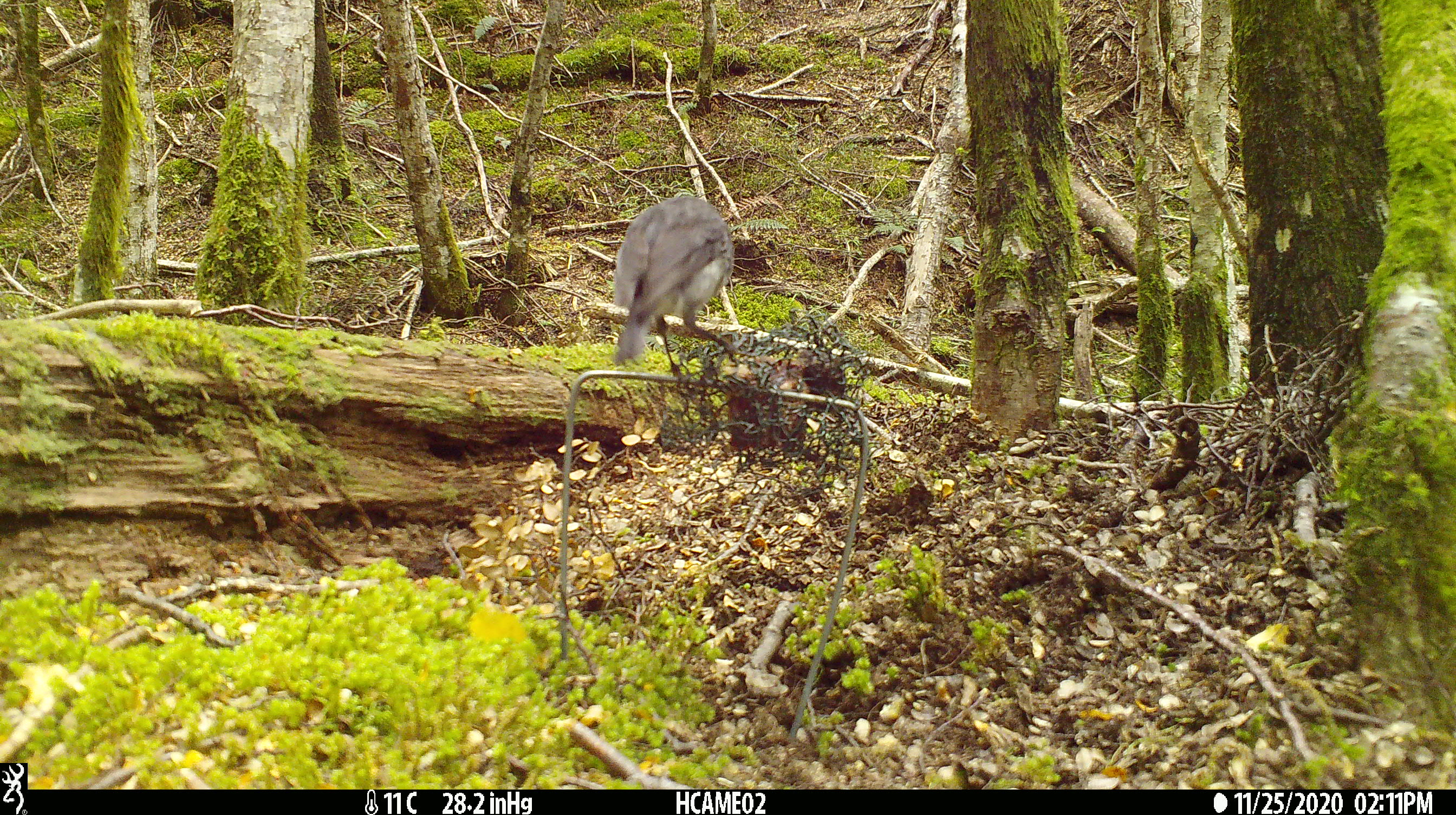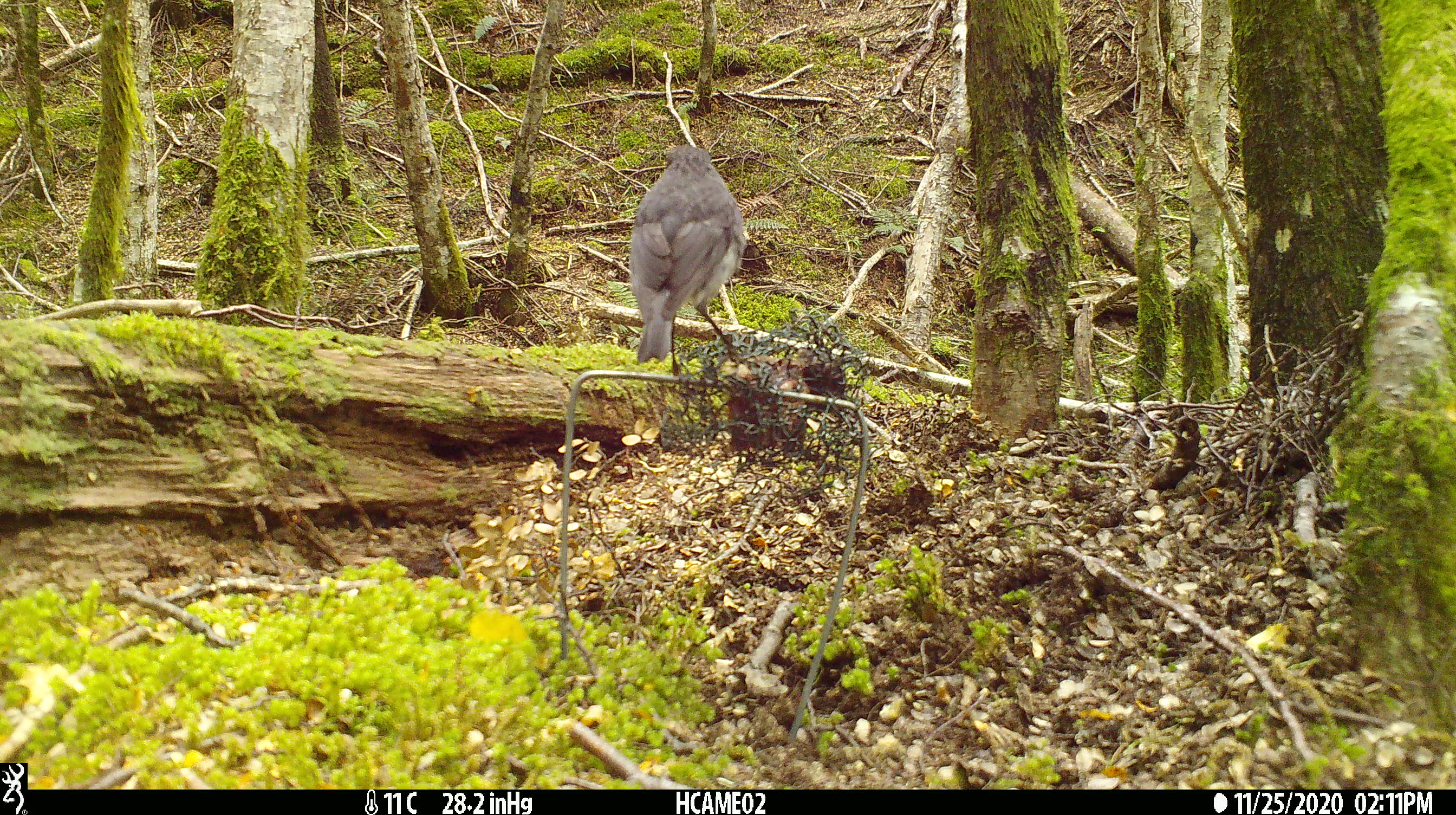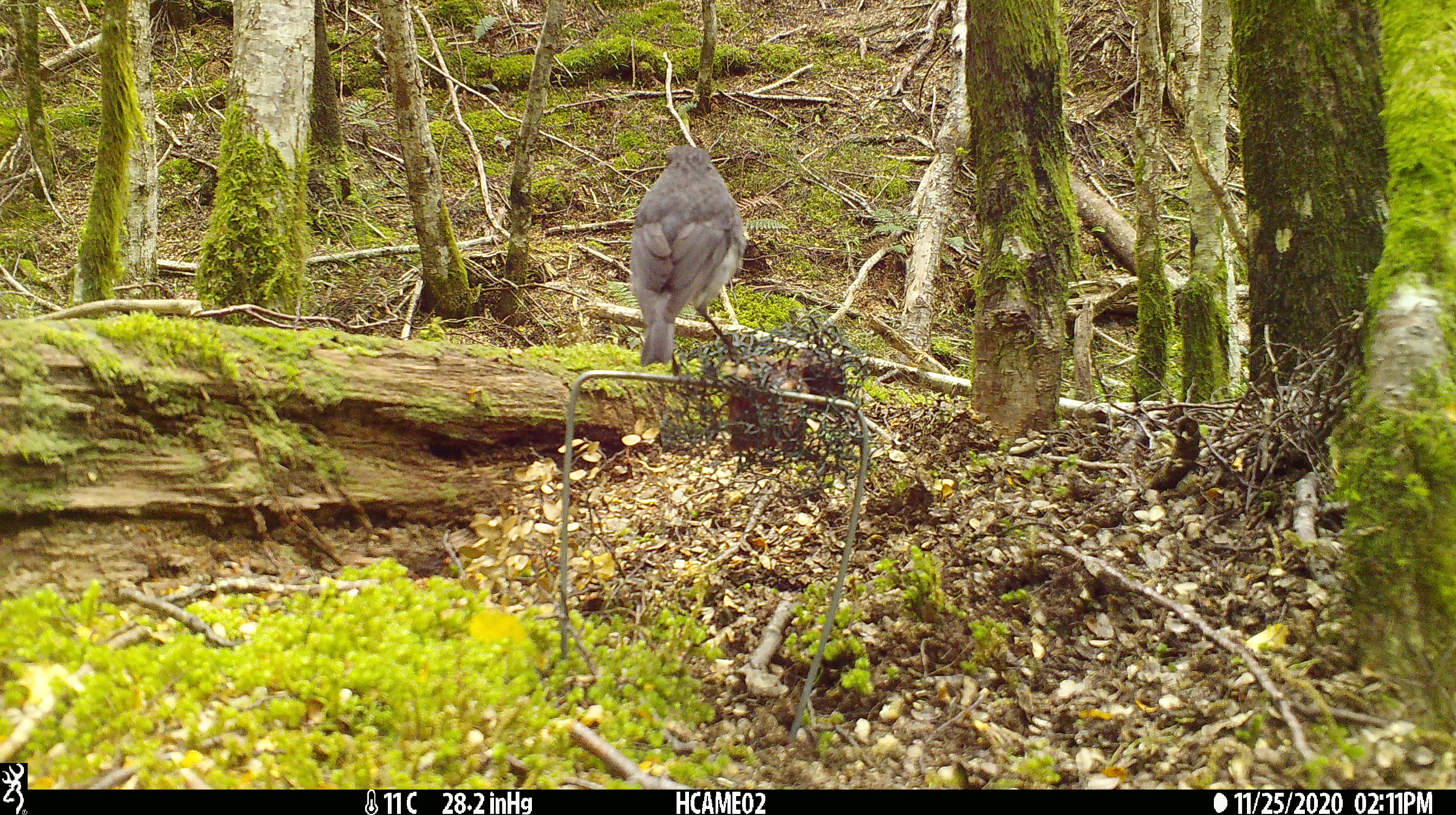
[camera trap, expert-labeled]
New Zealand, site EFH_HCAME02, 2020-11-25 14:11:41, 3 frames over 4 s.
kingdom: Animalia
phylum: Chordata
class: Aves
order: Passeriformes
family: Petroicidae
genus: Petroica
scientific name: Petroica australis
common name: new zealand robin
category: robin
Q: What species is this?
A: Robin (new zealand robin) (Petroica australis).